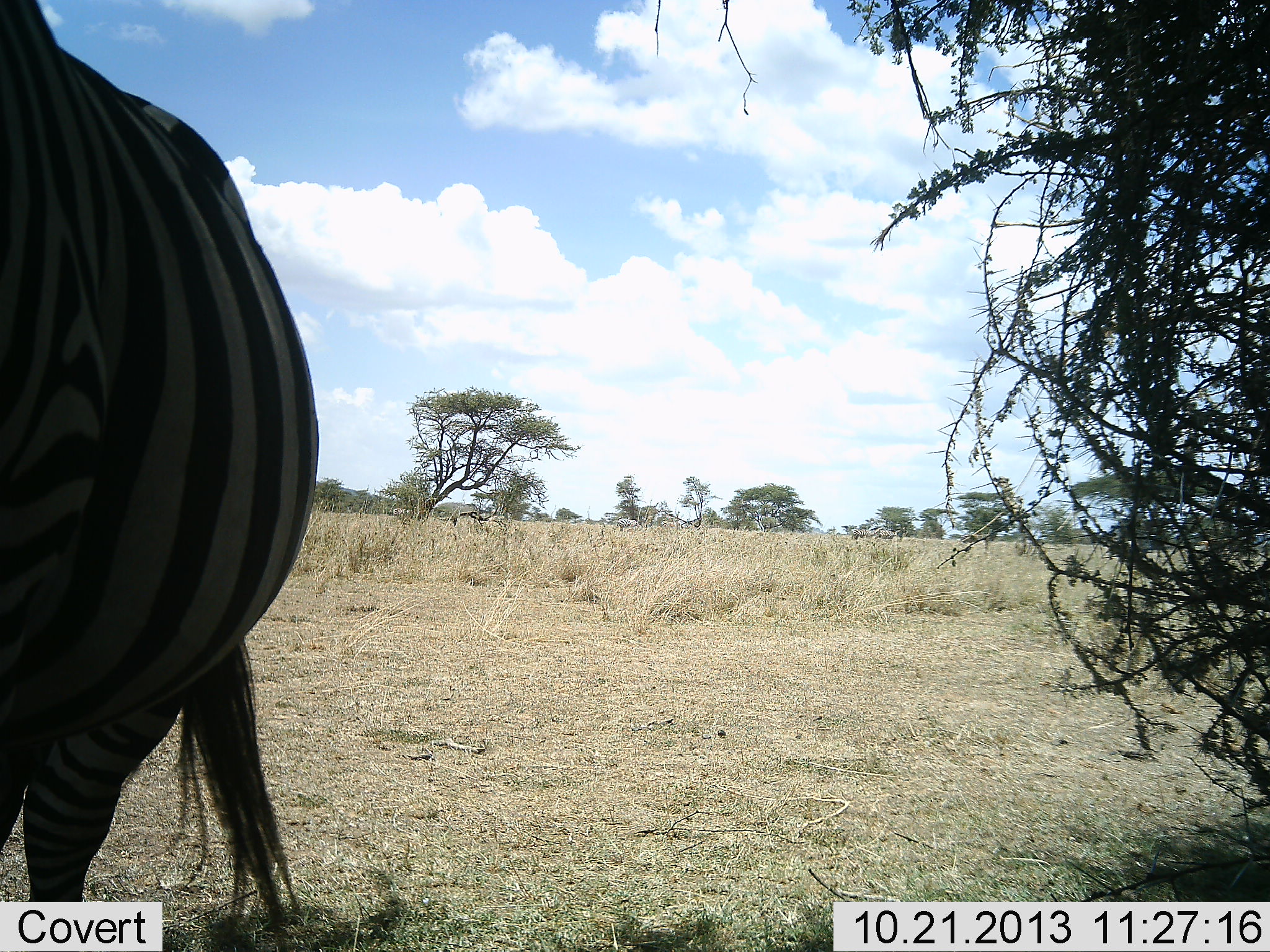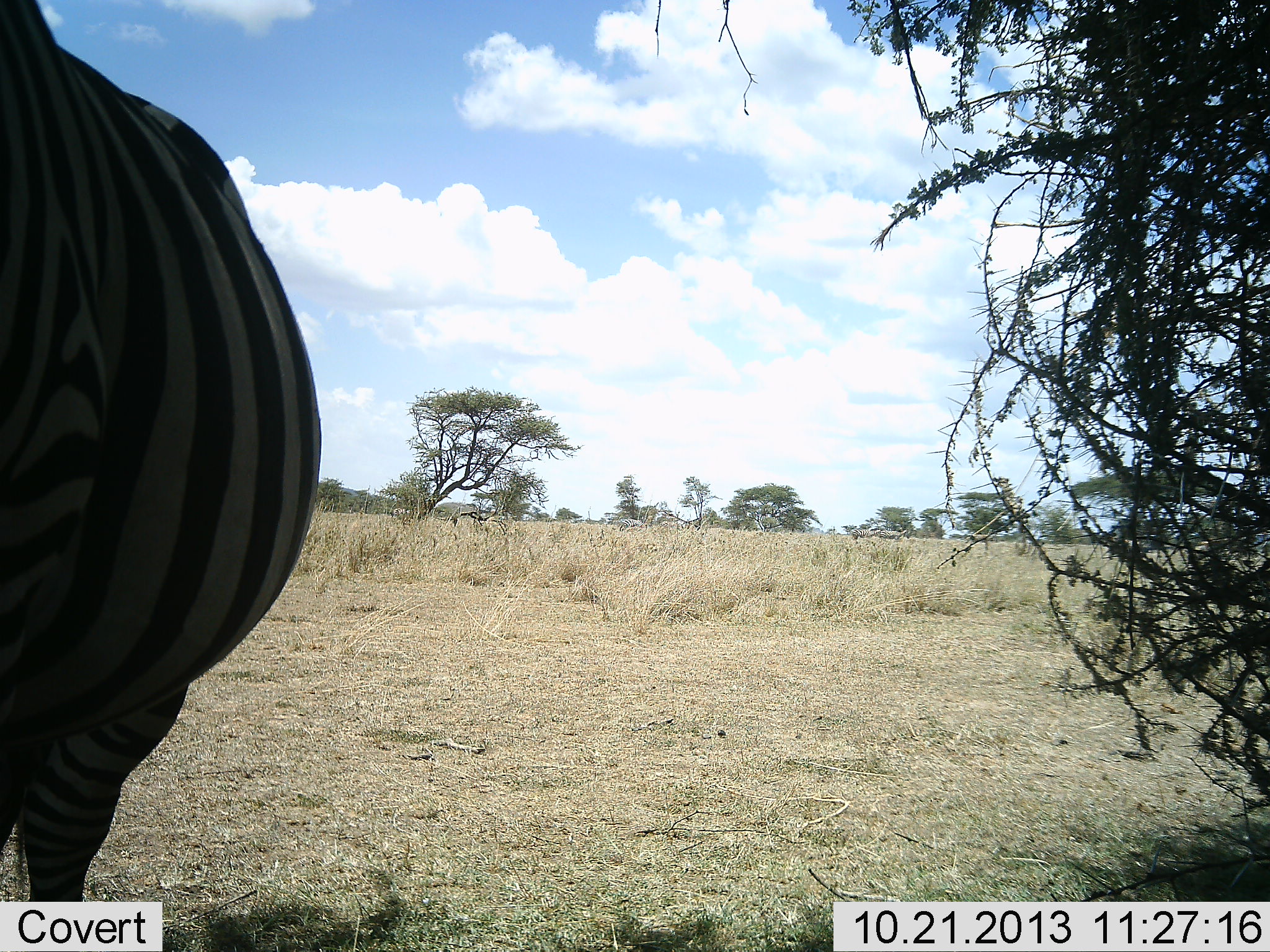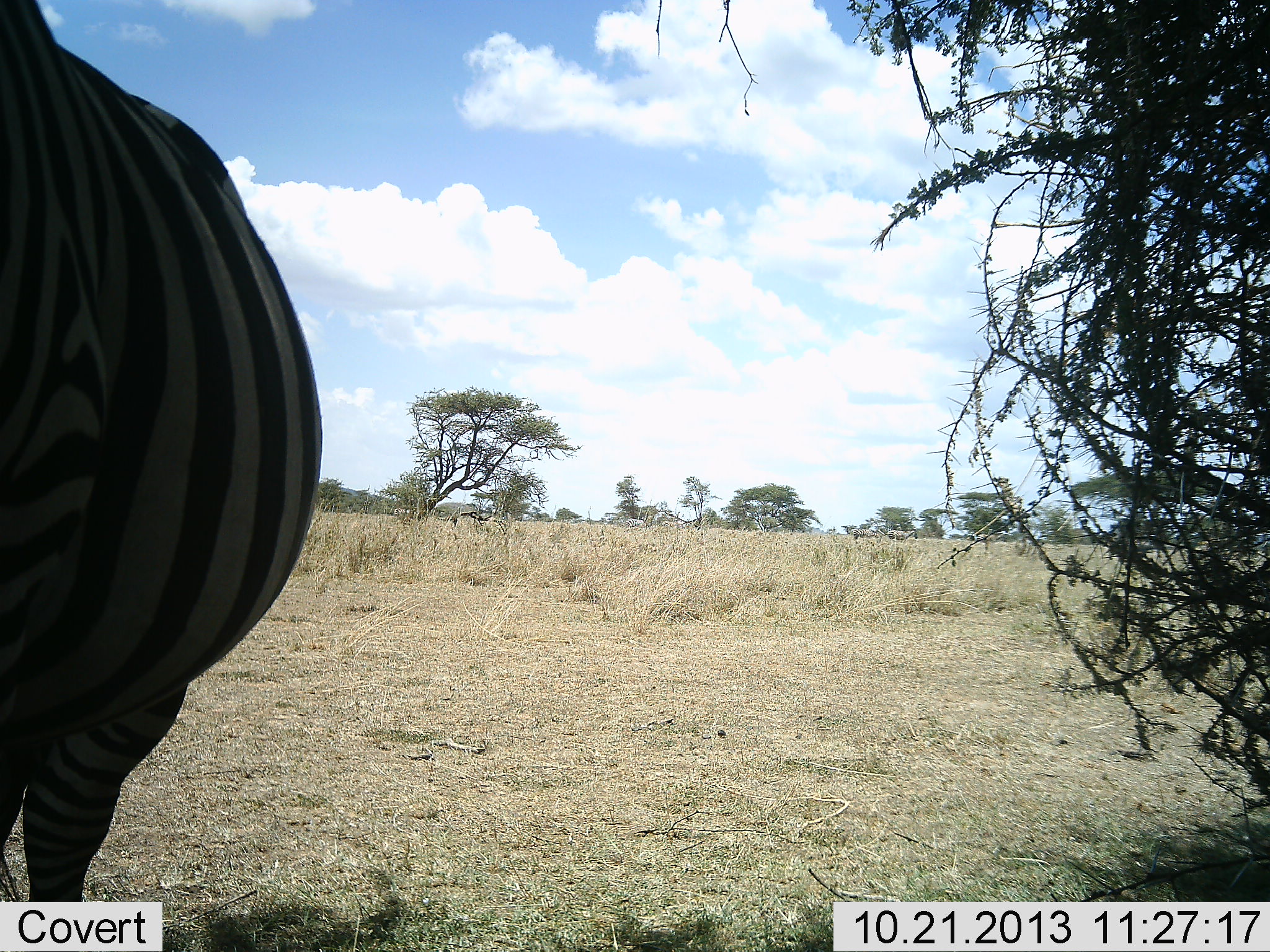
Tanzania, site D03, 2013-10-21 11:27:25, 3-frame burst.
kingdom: Animalia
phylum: Chordata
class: Mammalia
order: Perissodactyla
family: Equidae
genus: Equus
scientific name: Equus quagga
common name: plains zebra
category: zebra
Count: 1.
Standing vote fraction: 100%.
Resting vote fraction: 0%.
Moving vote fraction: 0%.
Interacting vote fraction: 0%.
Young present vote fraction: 0%.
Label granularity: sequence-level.